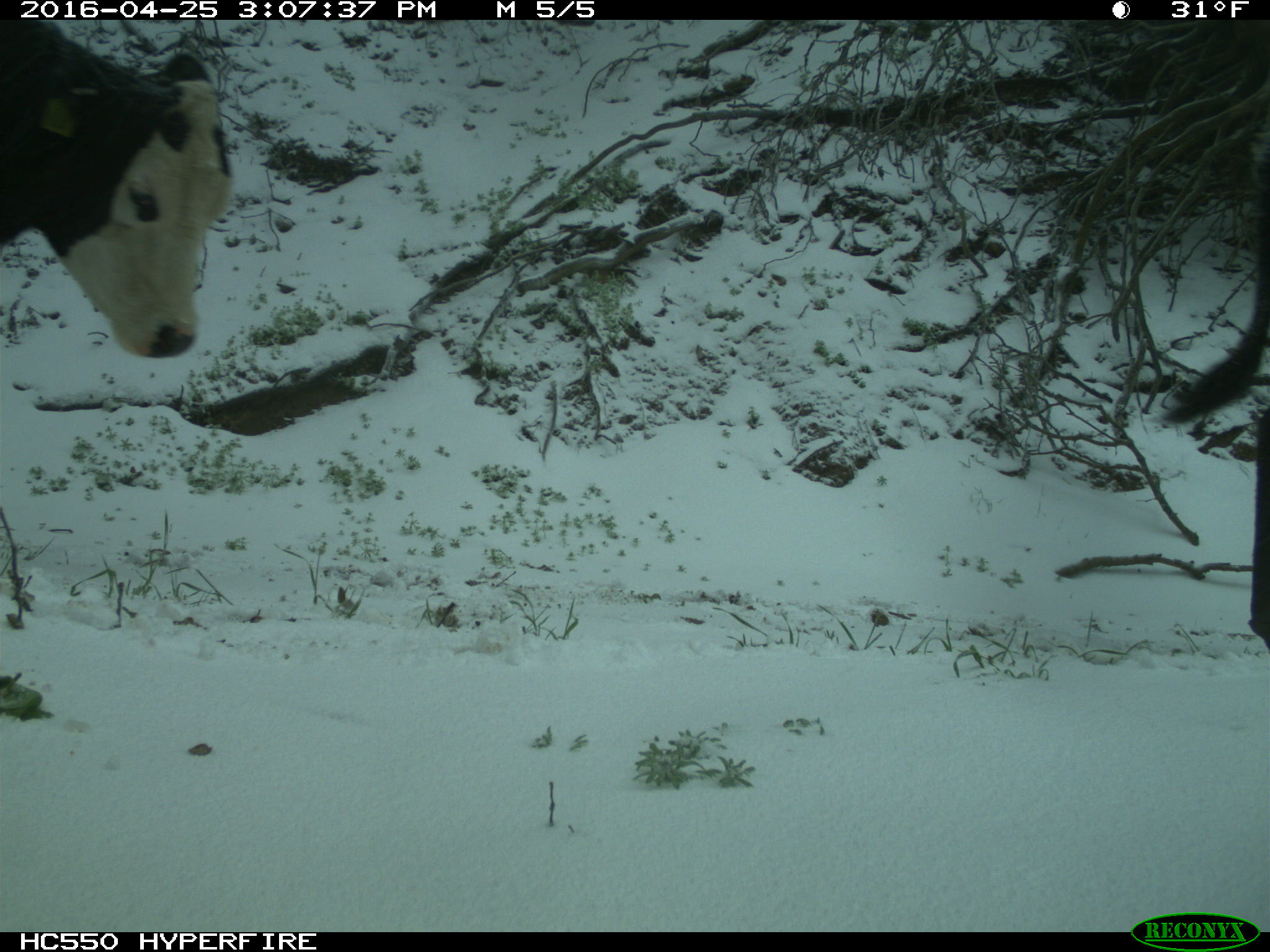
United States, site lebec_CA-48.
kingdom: Animalia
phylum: Chordata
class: Mammalia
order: Artiodactyla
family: Bovidae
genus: Bos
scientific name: Bos taurus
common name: domestic cow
Bos taurus (domestic cow).